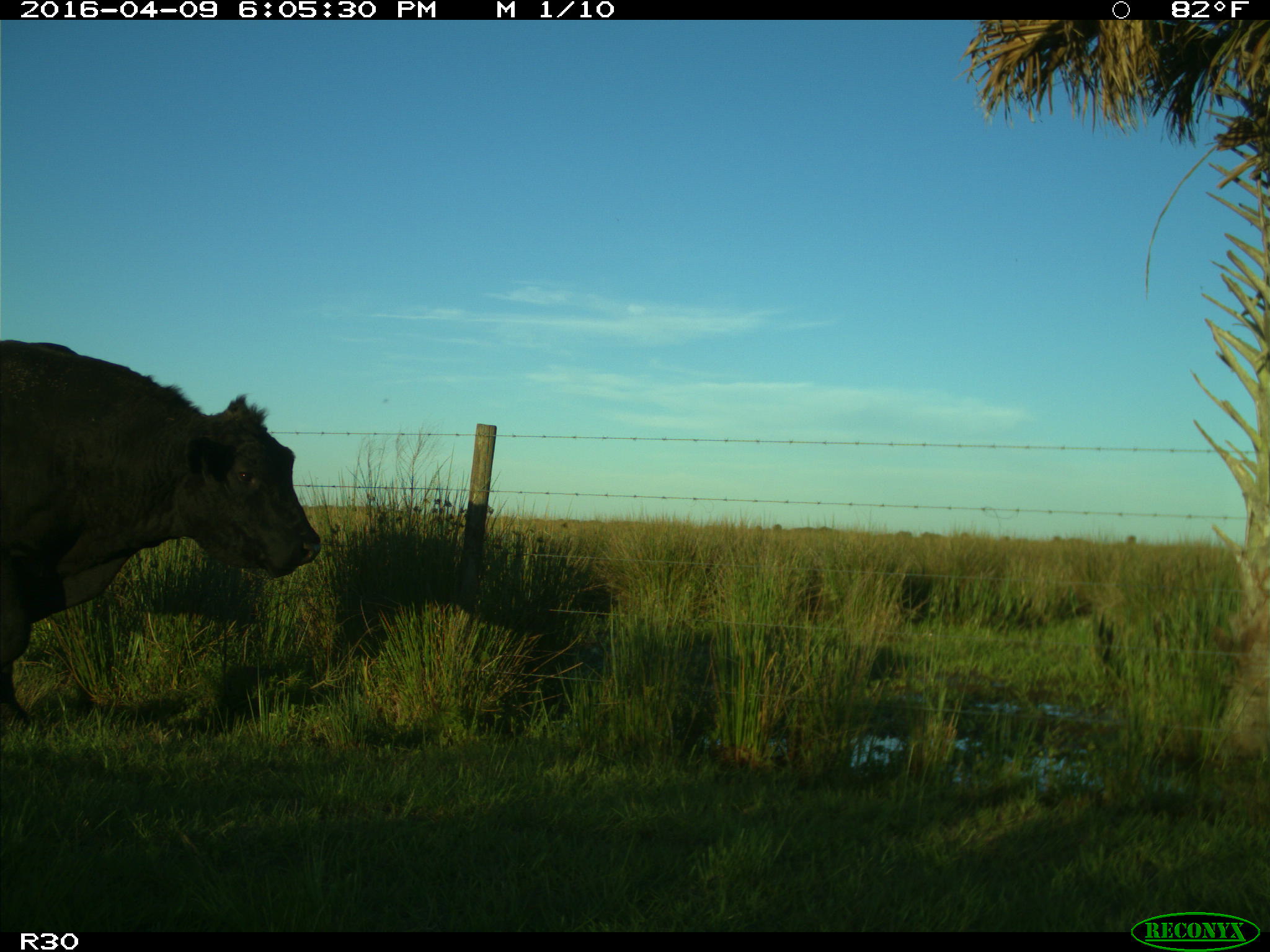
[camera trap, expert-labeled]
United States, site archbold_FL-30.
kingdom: Animalia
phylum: Chordata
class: Mammalia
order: Artiodactyla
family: Bovidae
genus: Bos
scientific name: Bos taurus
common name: domestic cow